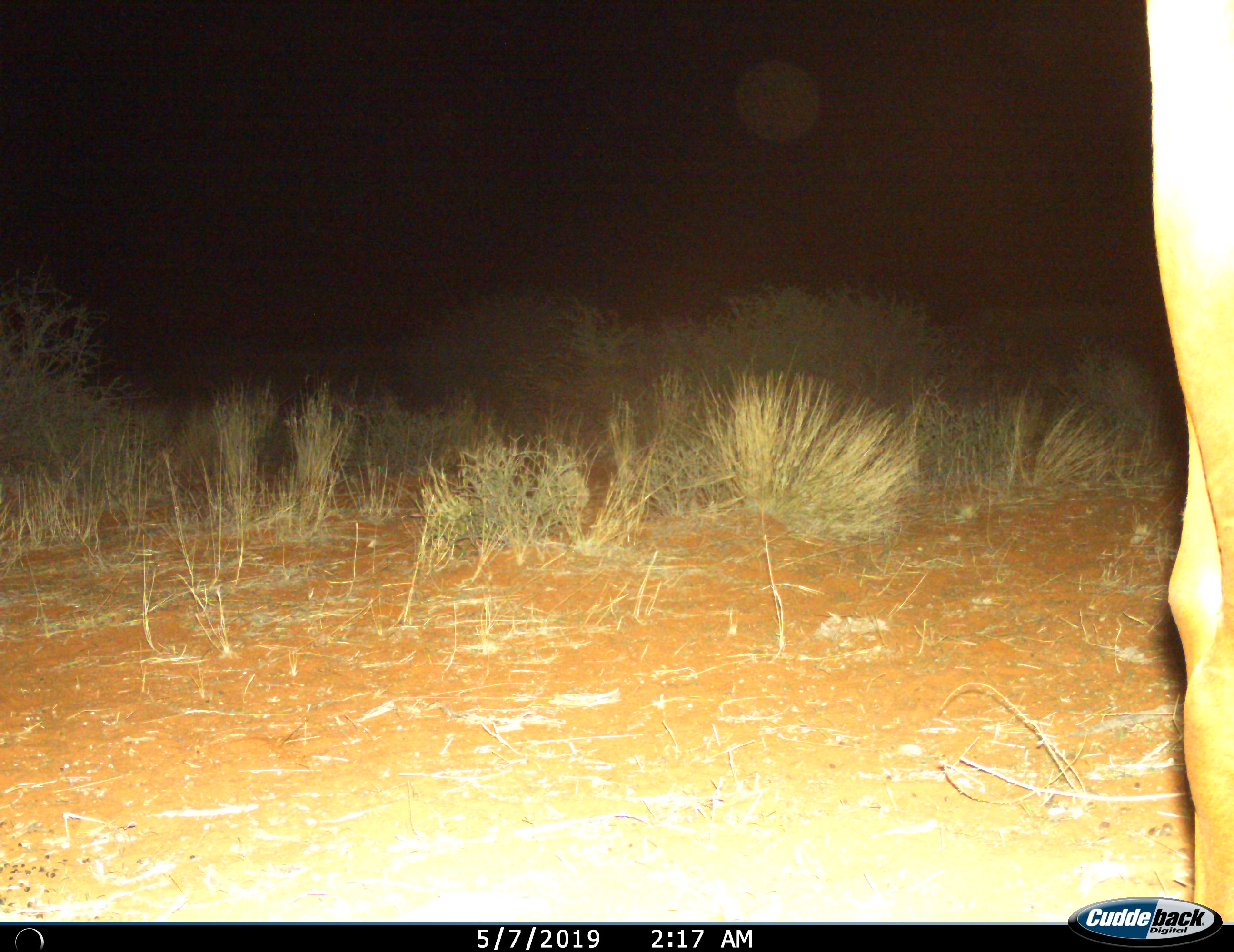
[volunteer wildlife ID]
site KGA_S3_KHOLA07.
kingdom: Animalia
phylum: Chordata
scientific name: Vertebrata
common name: domestic animal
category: domesticanimal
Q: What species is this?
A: Domesticanimal (domestic animal) (Vertebrata).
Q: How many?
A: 1.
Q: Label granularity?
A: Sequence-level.